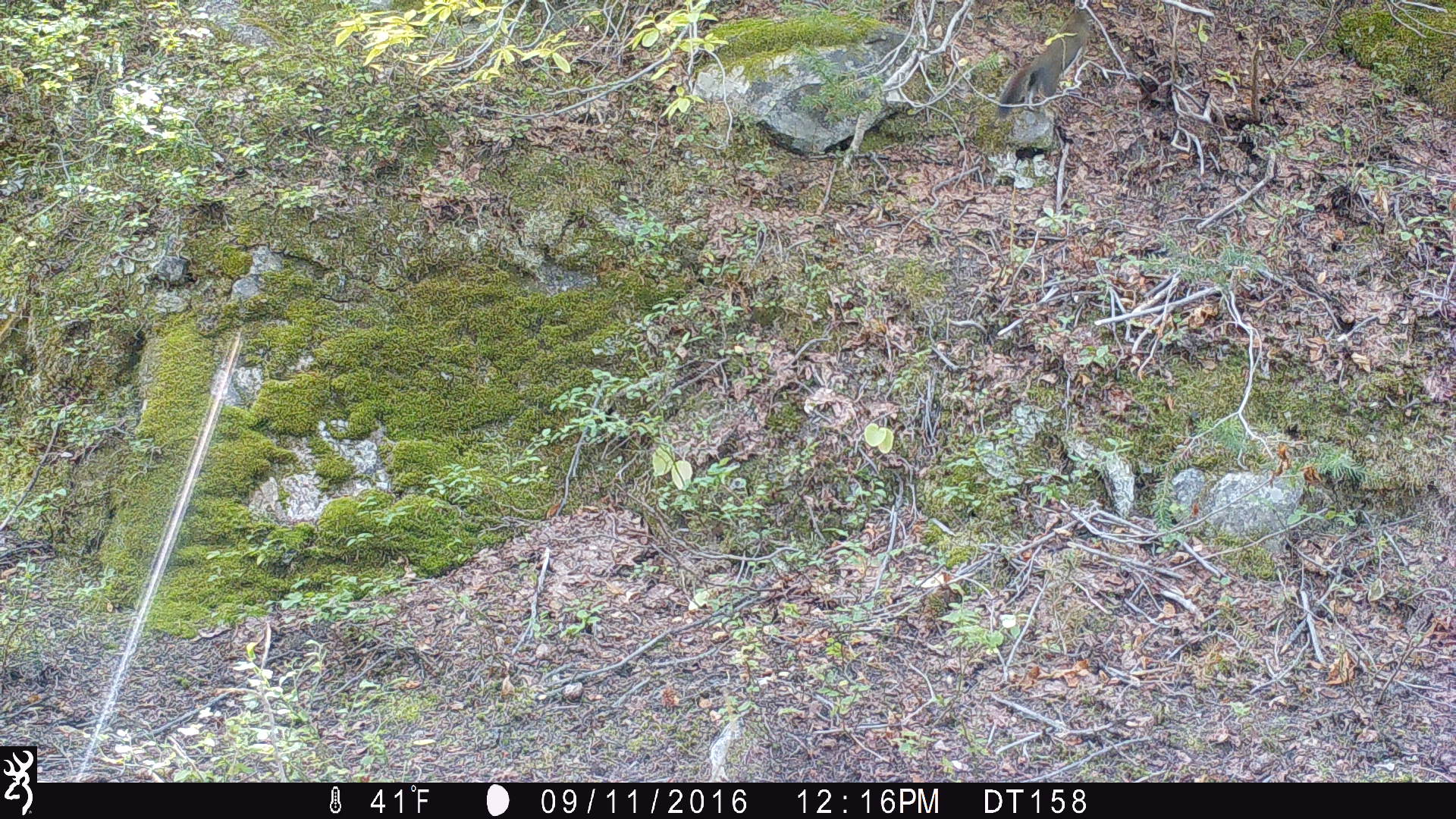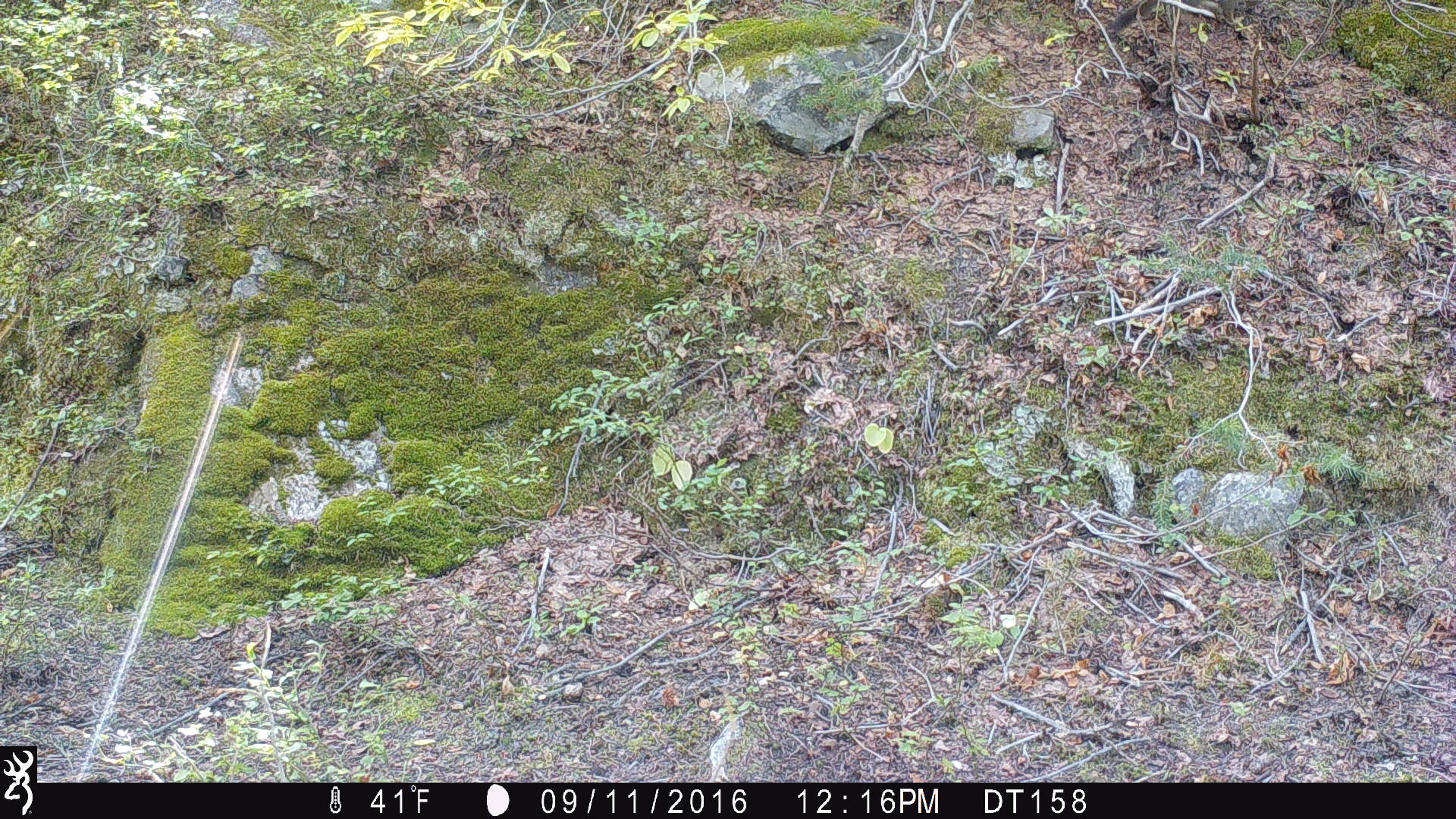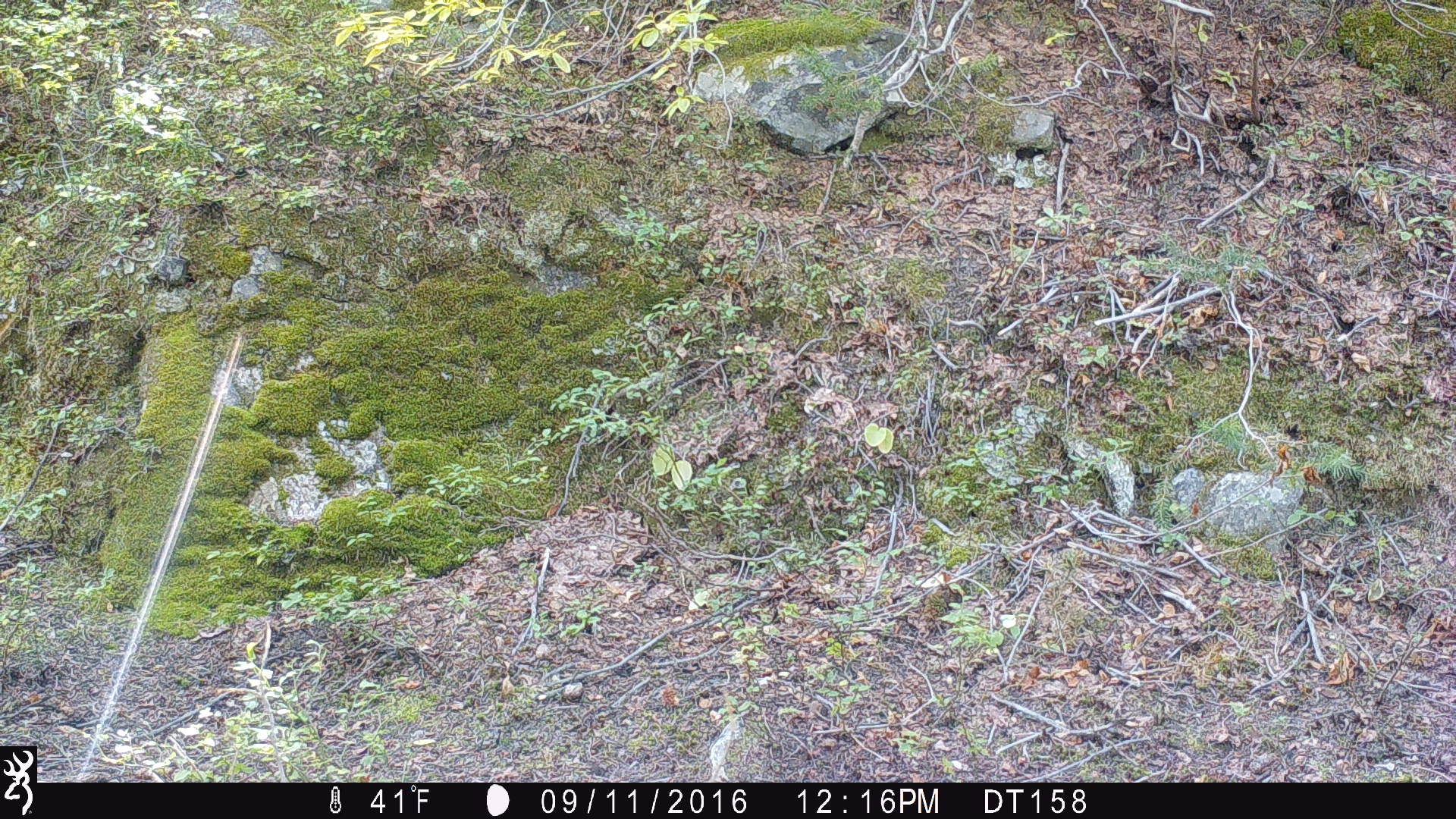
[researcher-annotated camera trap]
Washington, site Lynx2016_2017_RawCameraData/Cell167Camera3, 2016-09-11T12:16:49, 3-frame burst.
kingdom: Animalia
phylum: Chordata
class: Mammalia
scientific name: Mammalia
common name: small mammal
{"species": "small mammal (Mammalia)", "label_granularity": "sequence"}